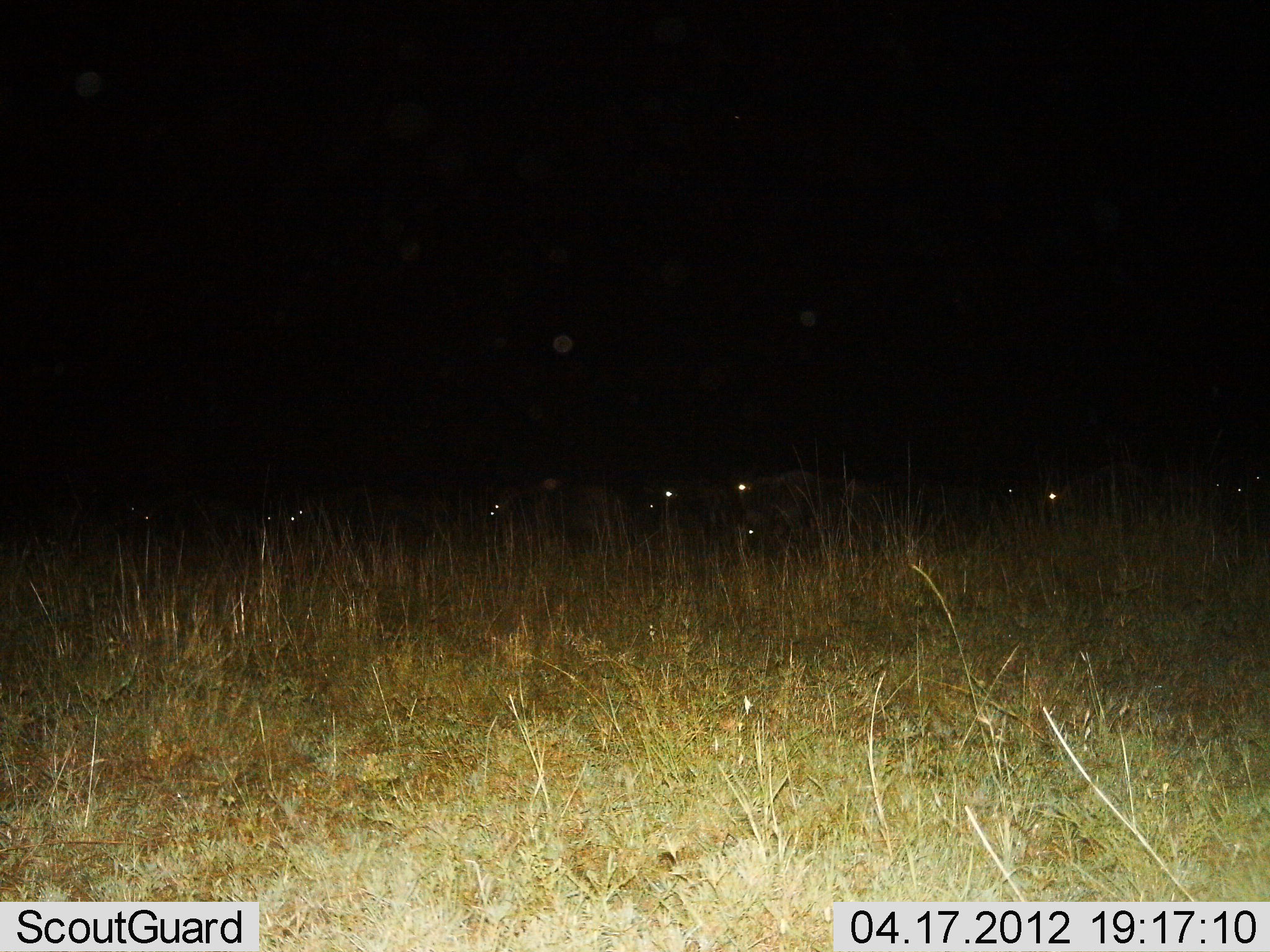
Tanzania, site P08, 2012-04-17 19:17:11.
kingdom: Animalia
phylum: Chordata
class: Mammalia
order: Artiodactyla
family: Bovidae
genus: Connochaetes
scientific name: Connochaetes taurinus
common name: blue wildebeest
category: wildebeest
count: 11-50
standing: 50%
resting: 10%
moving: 50%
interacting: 0%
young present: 0%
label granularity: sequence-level